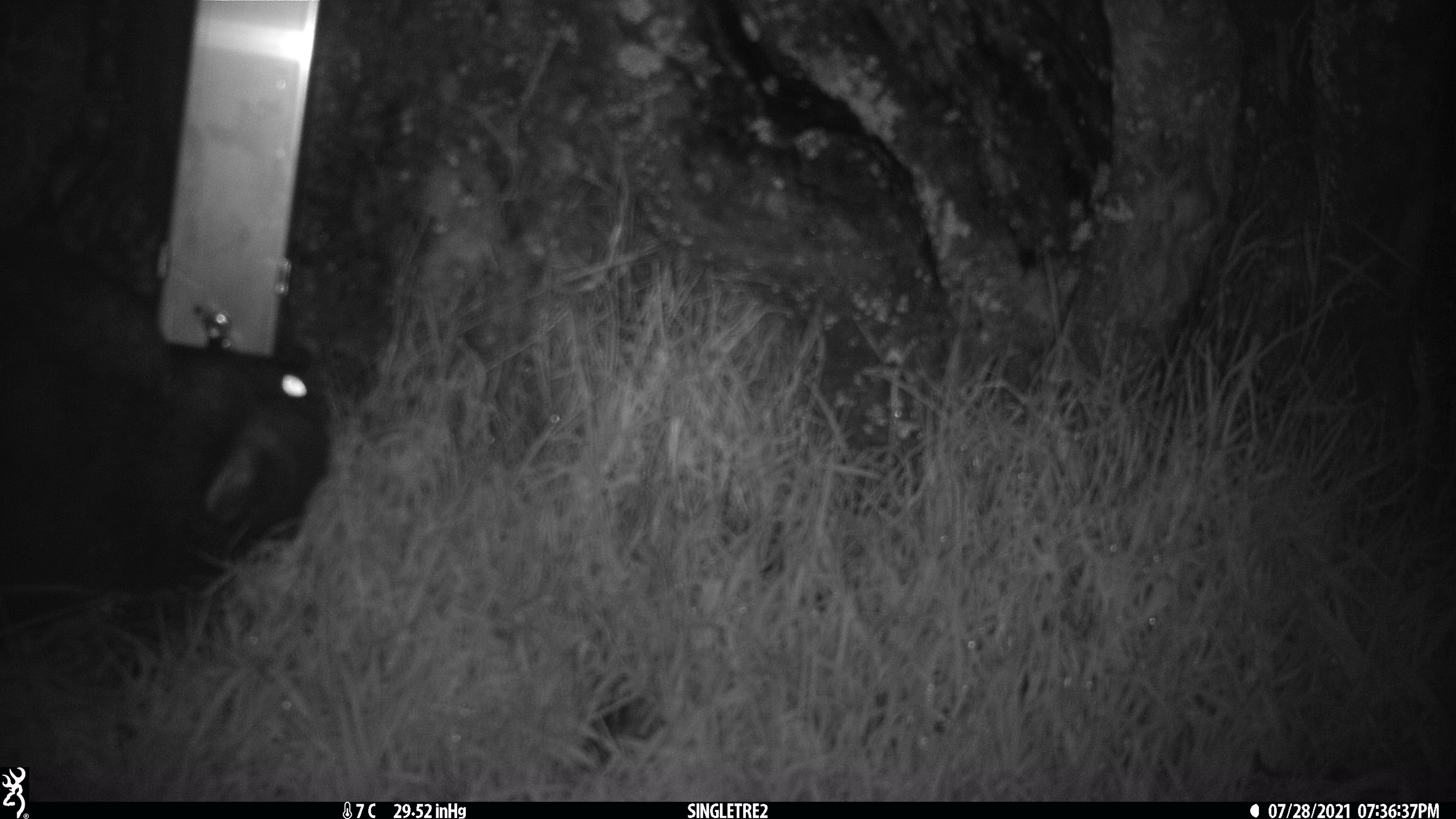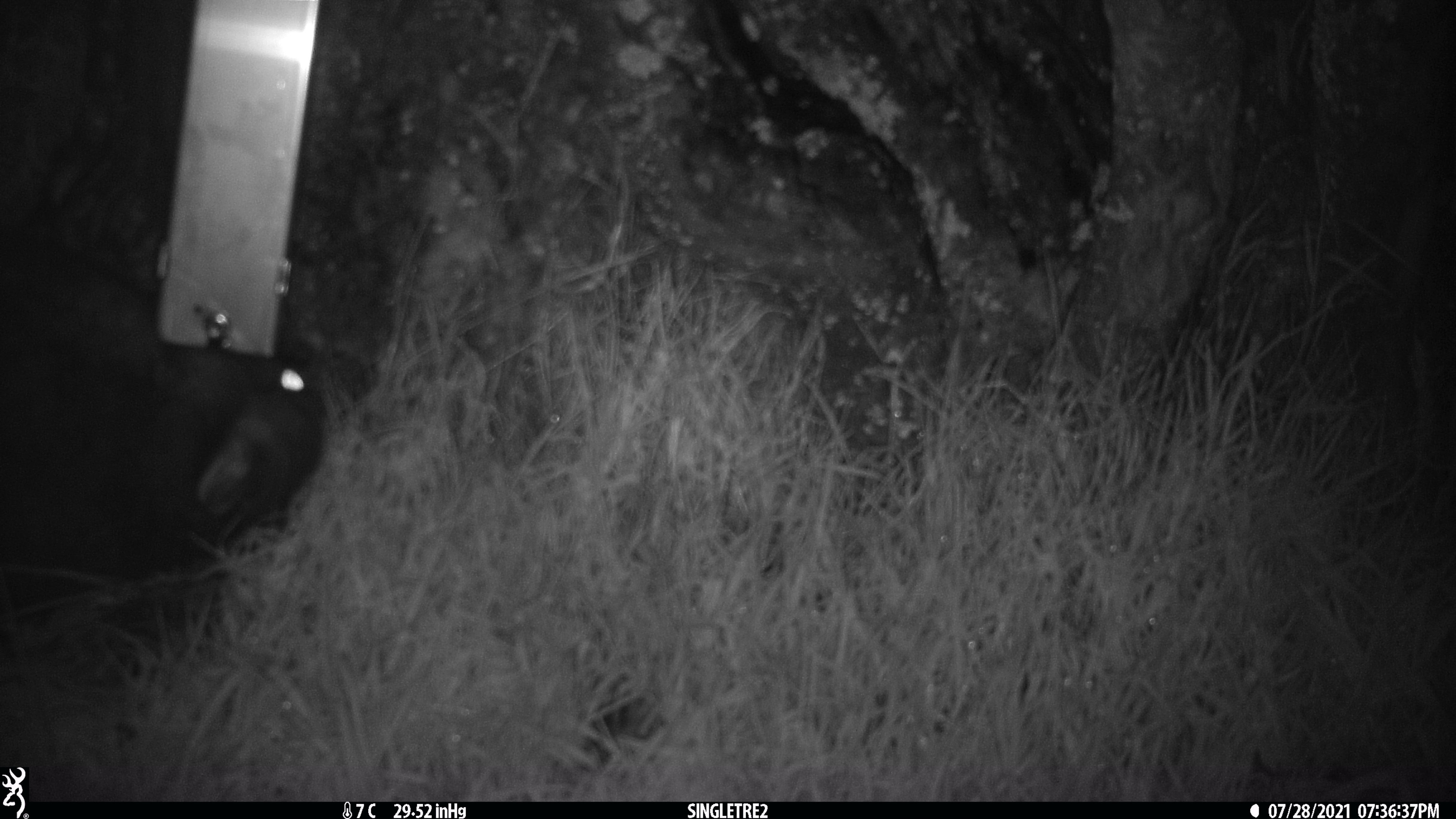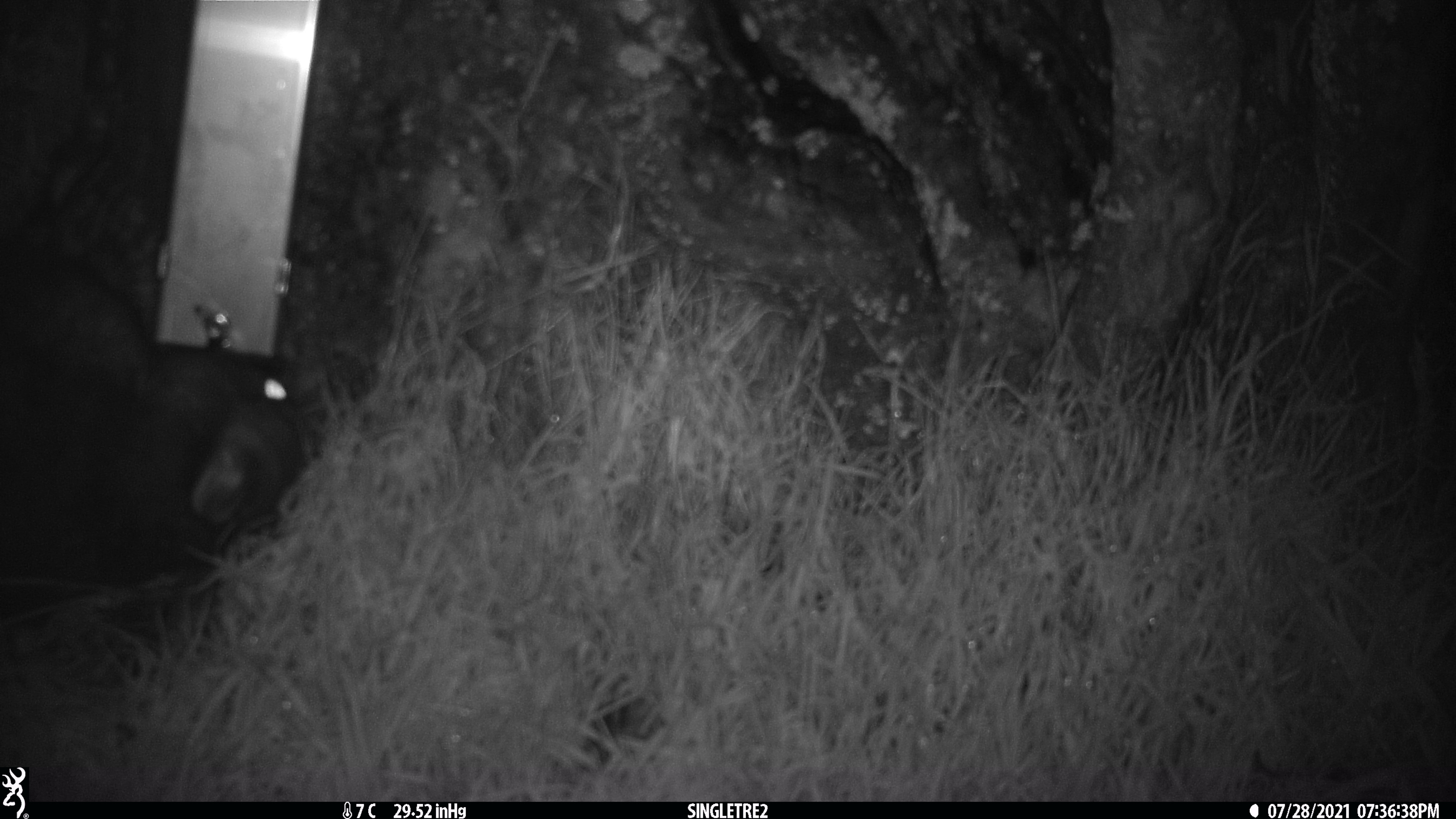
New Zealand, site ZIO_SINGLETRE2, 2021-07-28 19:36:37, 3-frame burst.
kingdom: Animalia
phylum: Chordata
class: Mammalia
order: Diprotodontia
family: Phalangeridae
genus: Trichosurus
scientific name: Trichosurus vulpecula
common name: common brushtail possum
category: possum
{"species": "possum (common brushtail possum) (Trichosurus vulpecula)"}